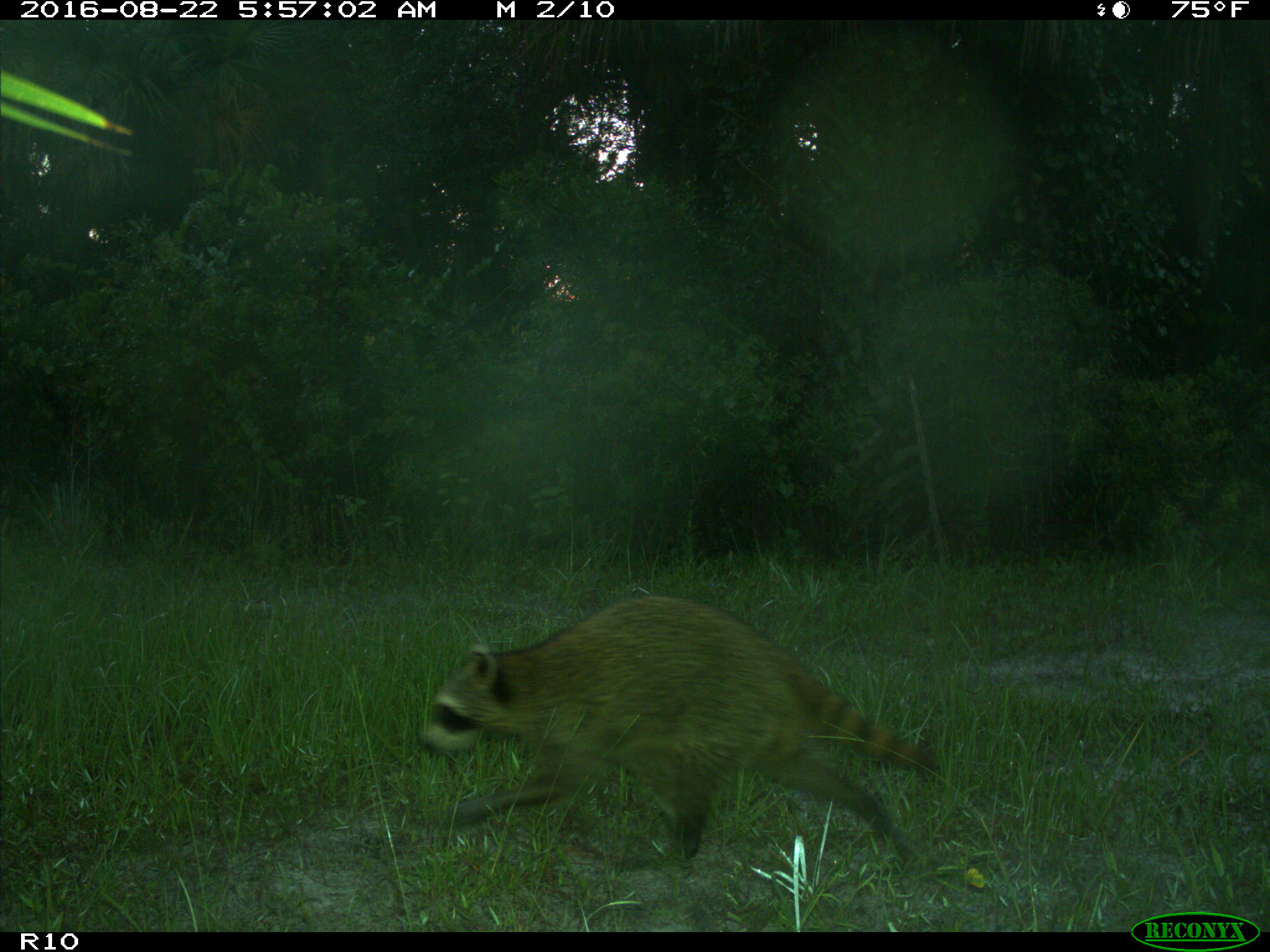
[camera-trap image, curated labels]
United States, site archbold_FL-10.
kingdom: Animalia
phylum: Chordata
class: Mammalia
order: Carnivora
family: Procyonidae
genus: Procyon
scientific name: Procyon lotor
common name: common raccoon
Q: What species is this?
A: Procyon lotor (common raccoon).